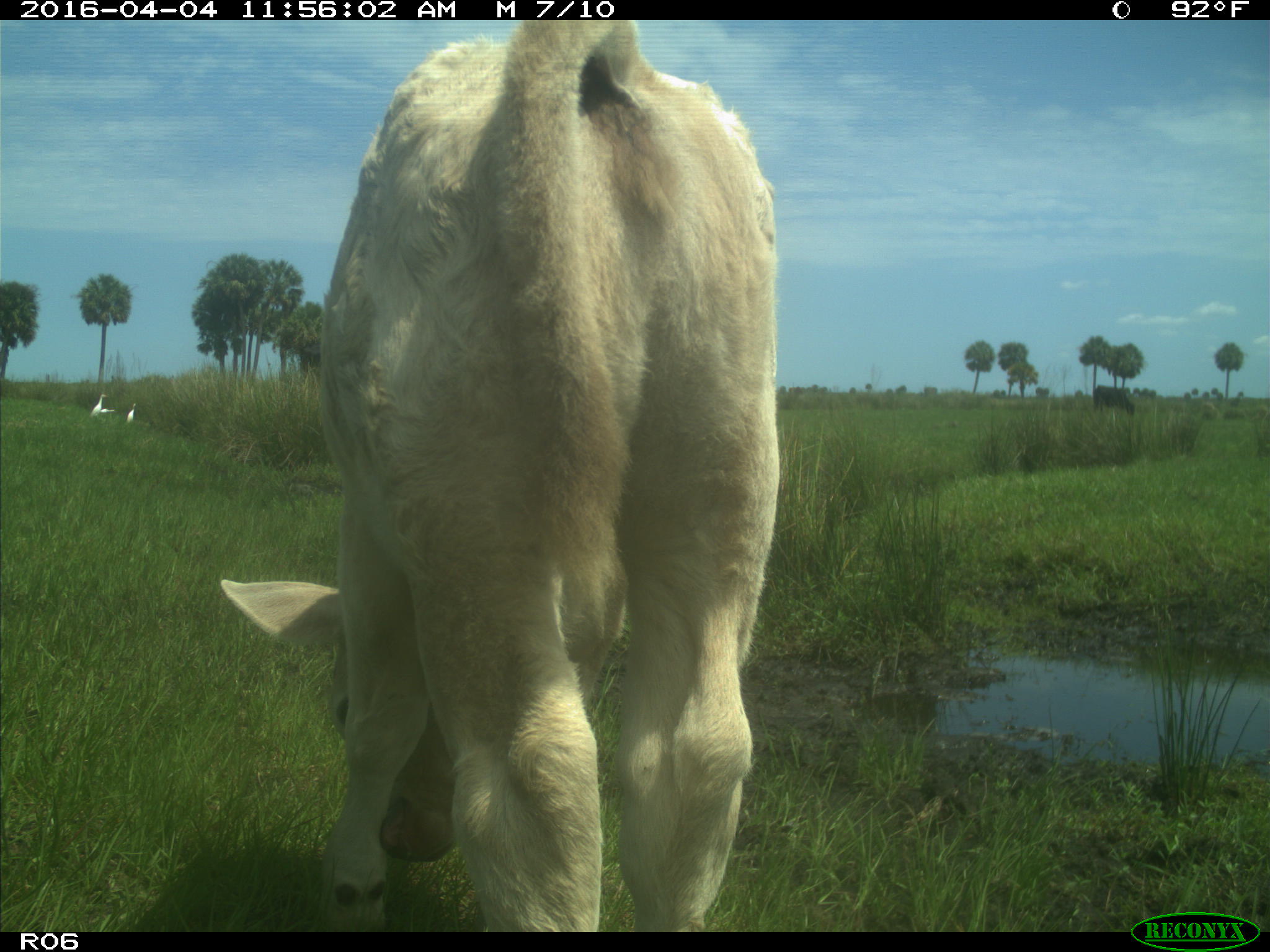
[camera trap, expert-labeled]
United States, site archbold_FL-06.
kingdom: Animalia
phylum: Chordata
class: Mammalia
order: Artiodactyla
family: Bovidae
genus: Bos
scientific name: Bos taurus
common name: domestic cow